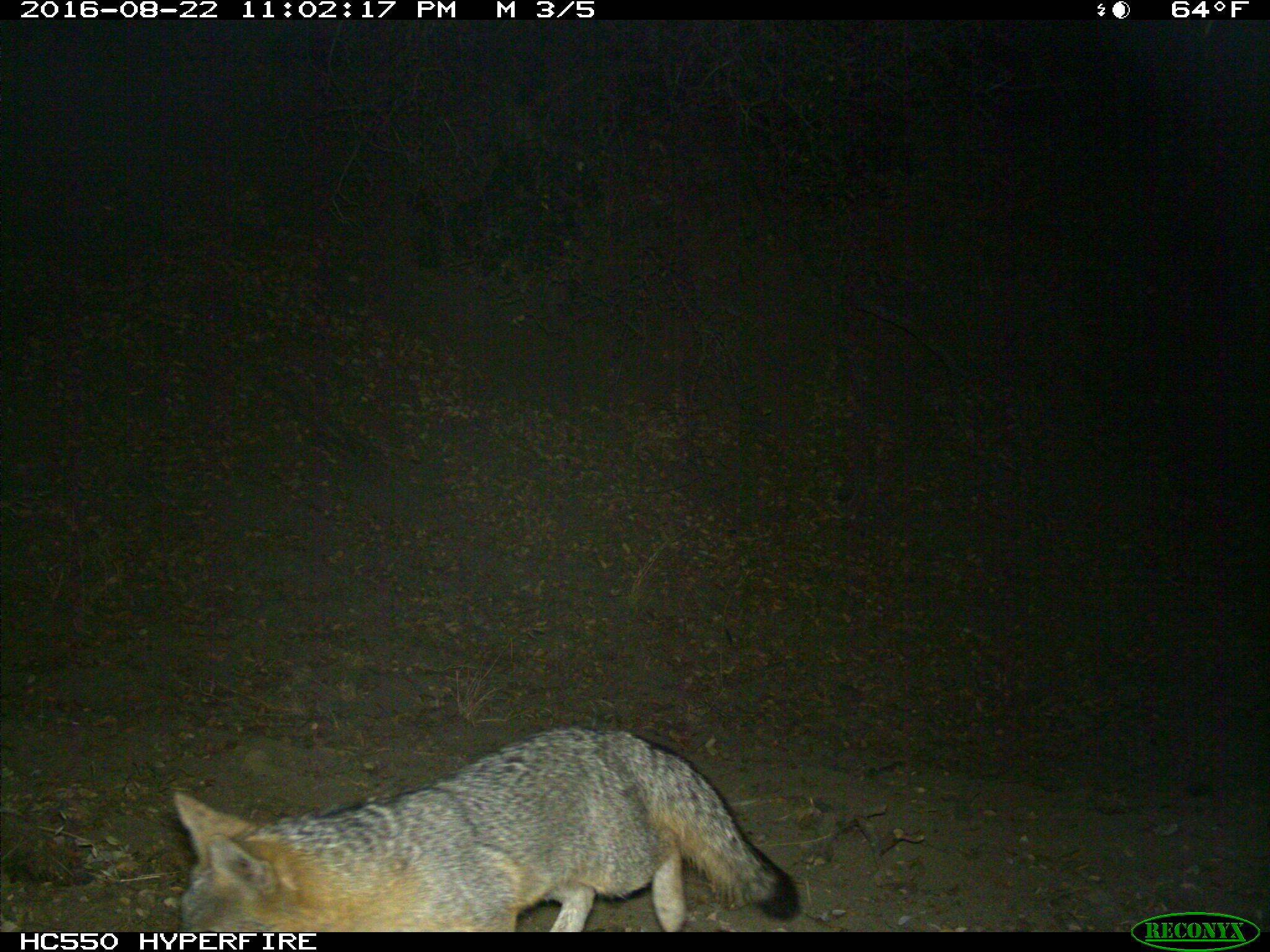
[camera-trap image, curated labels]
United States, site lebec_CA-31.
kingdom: Animalia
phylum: Chordata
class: Mammalia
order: Carnivora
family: Canidae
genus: Urocyon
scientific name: Urocyon cinereoargenteus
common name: gray fox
Urocyon cinereoargenteus (gray fox).